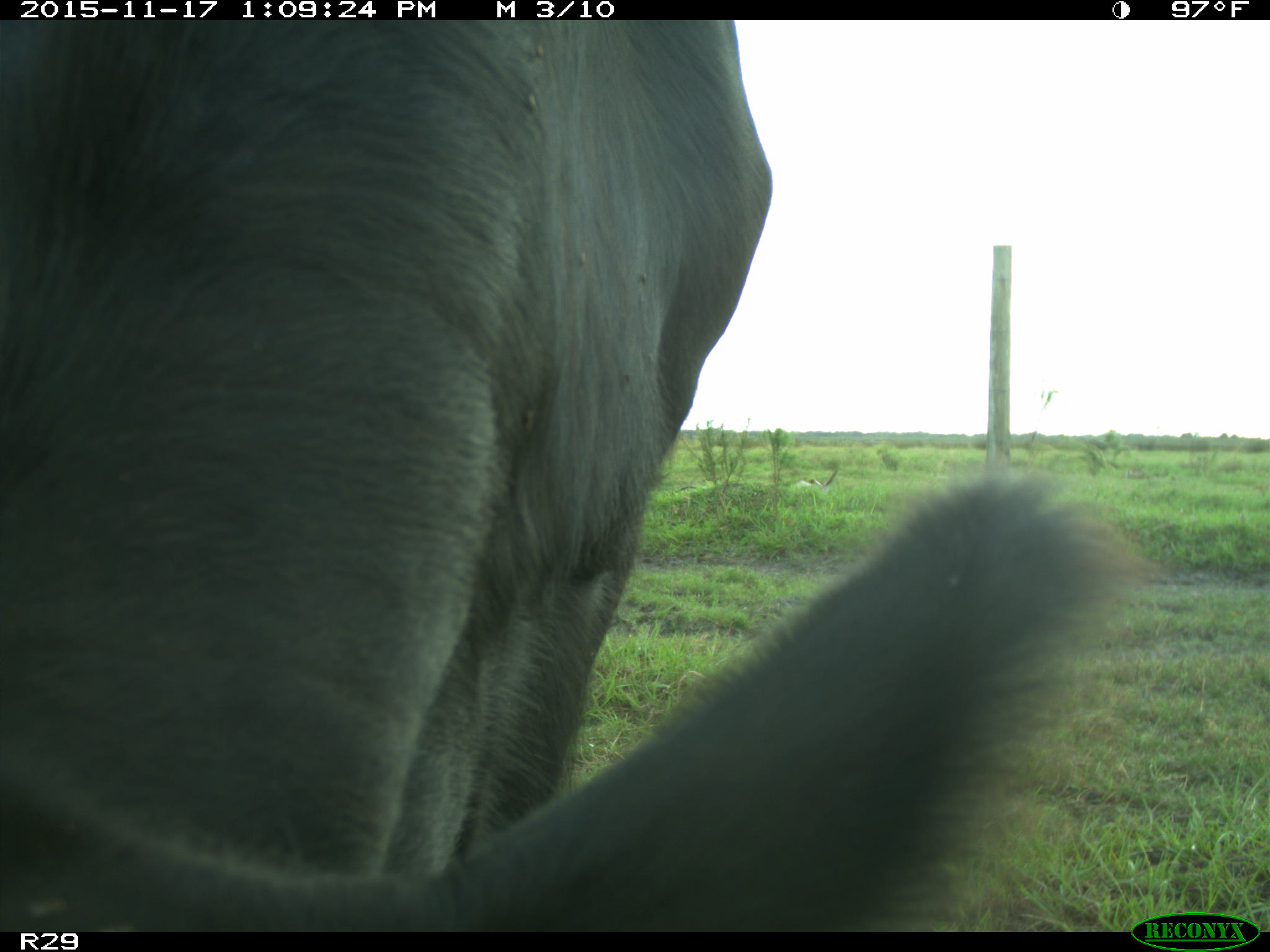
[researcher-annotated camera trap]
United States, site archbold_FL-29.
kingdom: Animalia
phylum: Chordata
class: Mammalia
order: Artiodactyla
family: Bovidae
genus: Bos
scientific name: Bos taurus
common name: domestic cow